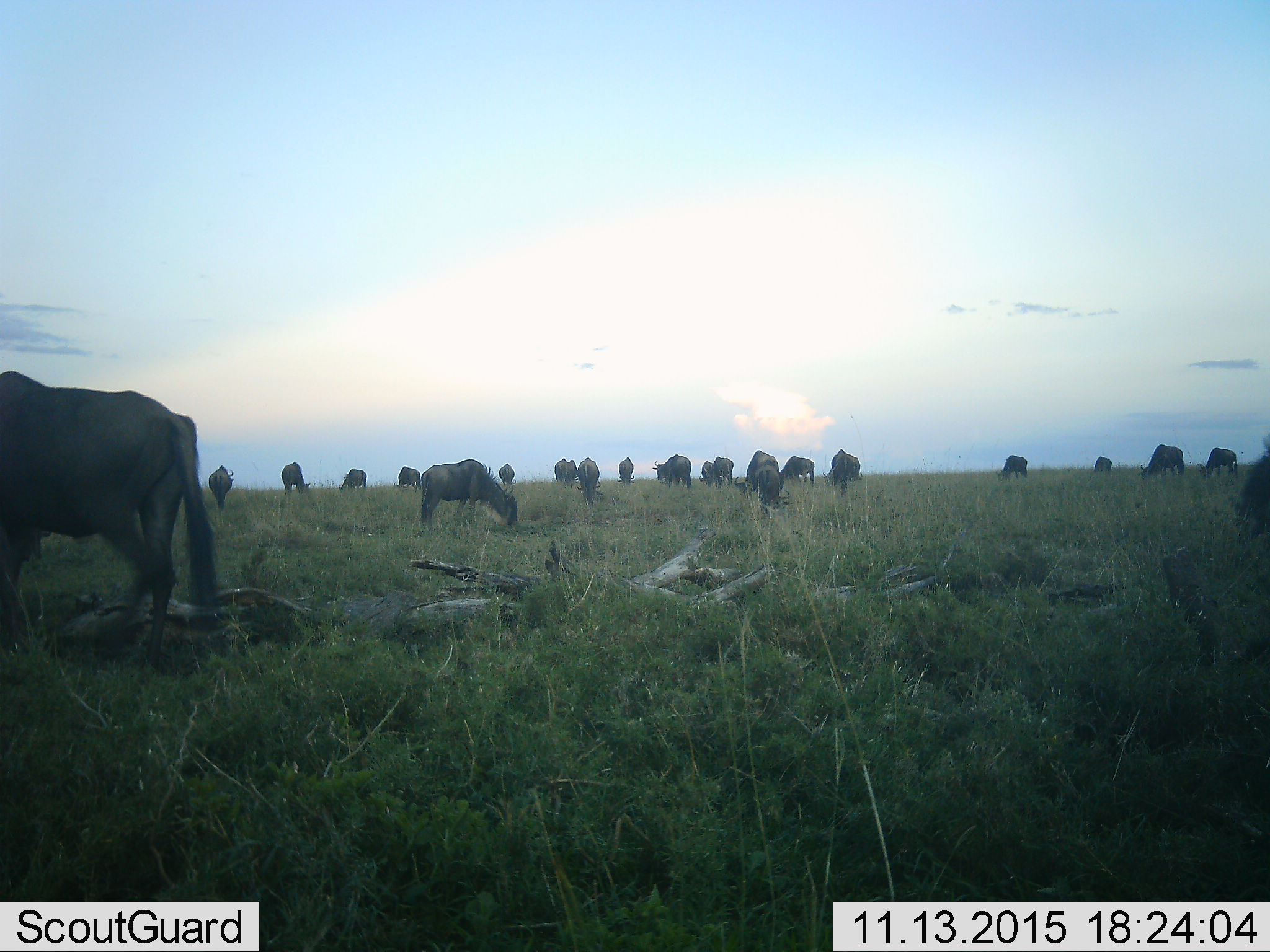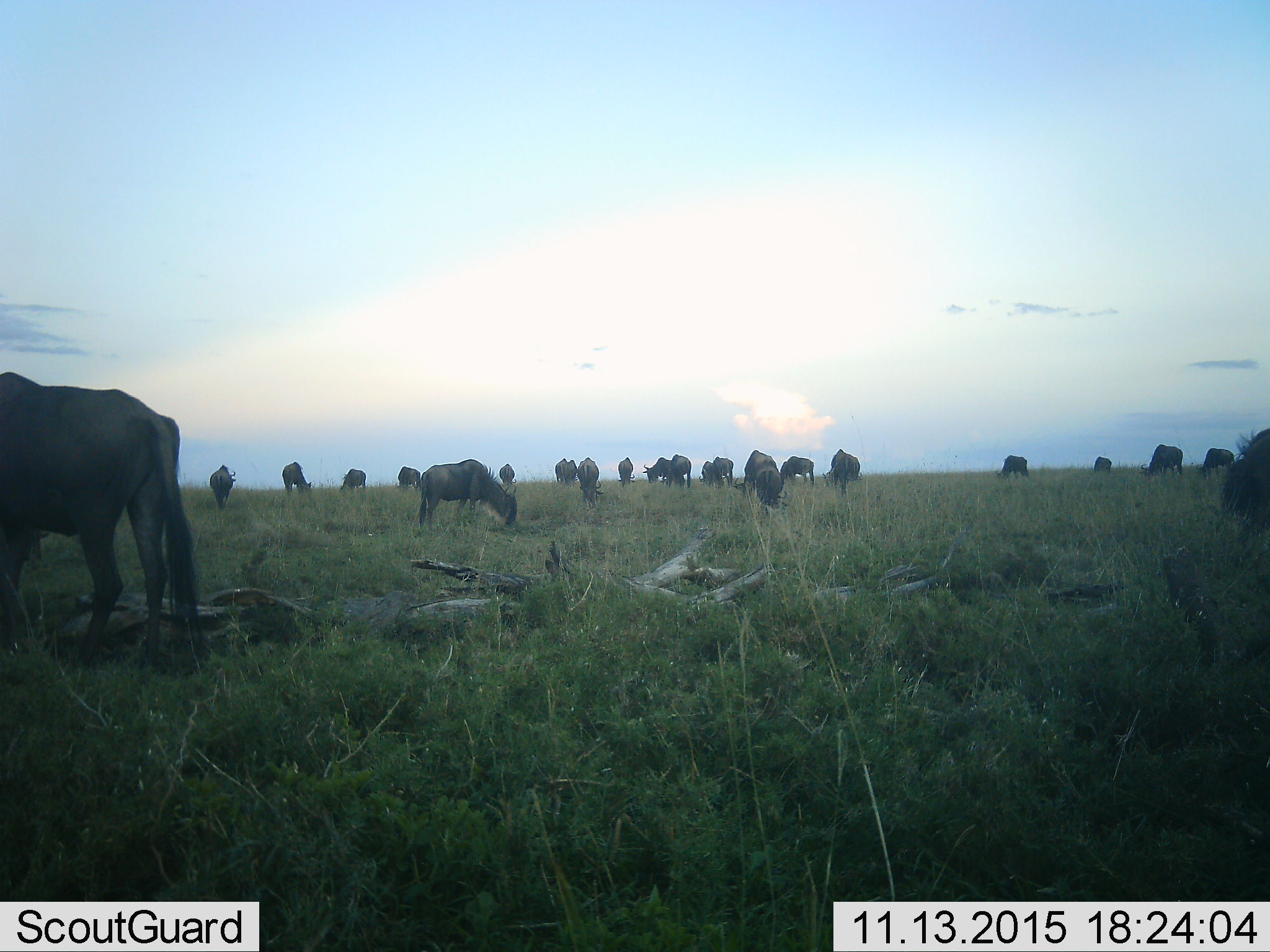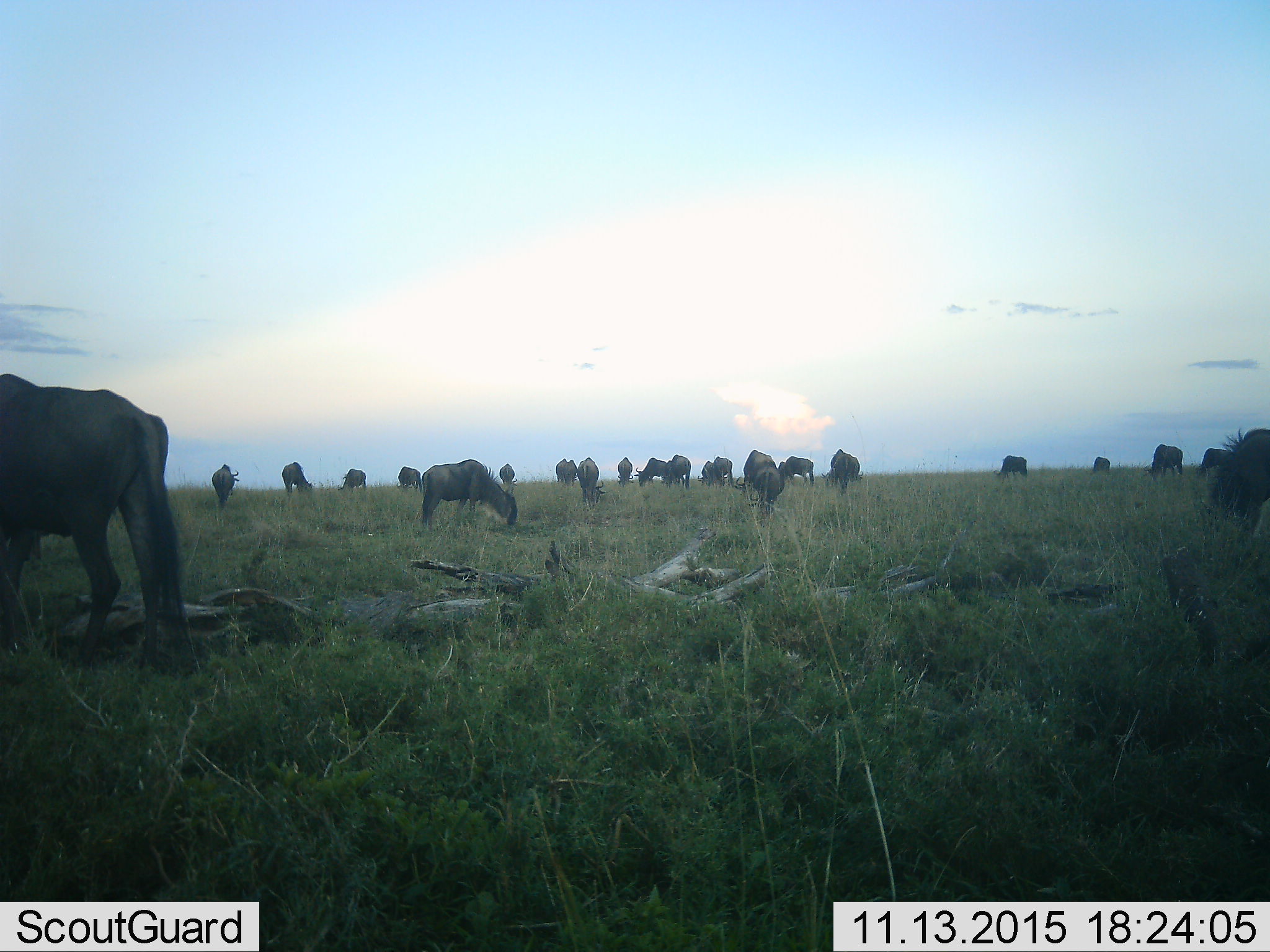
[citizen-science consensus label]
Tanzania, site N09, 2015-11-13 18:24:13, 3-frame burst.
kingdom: Animalia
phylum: Chordata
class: Mammalia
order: Artiodactyla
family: Bovidae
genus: Connochaetes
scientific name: Connochaetes taurinus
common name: blue wildebeest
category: wildebeest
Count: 11-50.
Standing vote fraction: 30%.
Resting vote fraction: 0%.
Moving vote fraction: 50%.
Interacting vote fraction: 0%.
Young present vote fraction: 0%.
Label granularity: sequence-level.